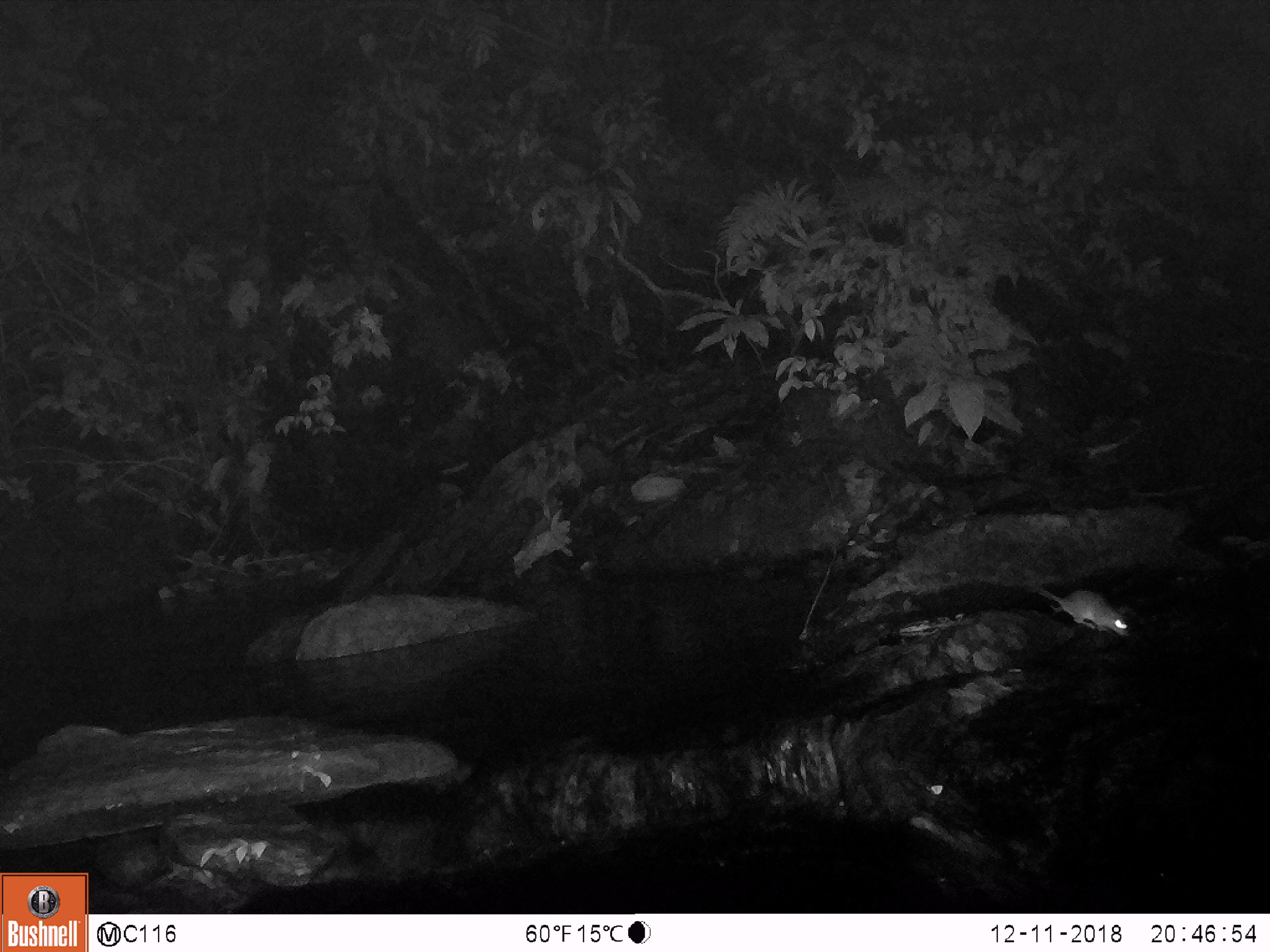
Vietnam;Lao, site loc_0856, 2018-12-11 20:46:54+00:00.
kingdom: Animalia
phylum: Chordata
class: Mammalia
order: Rodentia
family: Muridae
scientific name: Muridae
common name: old-world mice and rats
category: unidentified murid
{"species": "unidentified murid (old-world mice and rats) (Muridae)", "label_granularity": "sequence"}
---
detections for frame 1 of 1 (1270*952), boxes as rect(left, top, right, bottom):
unidentified murid: rect(1031, 585, 1130, 637)